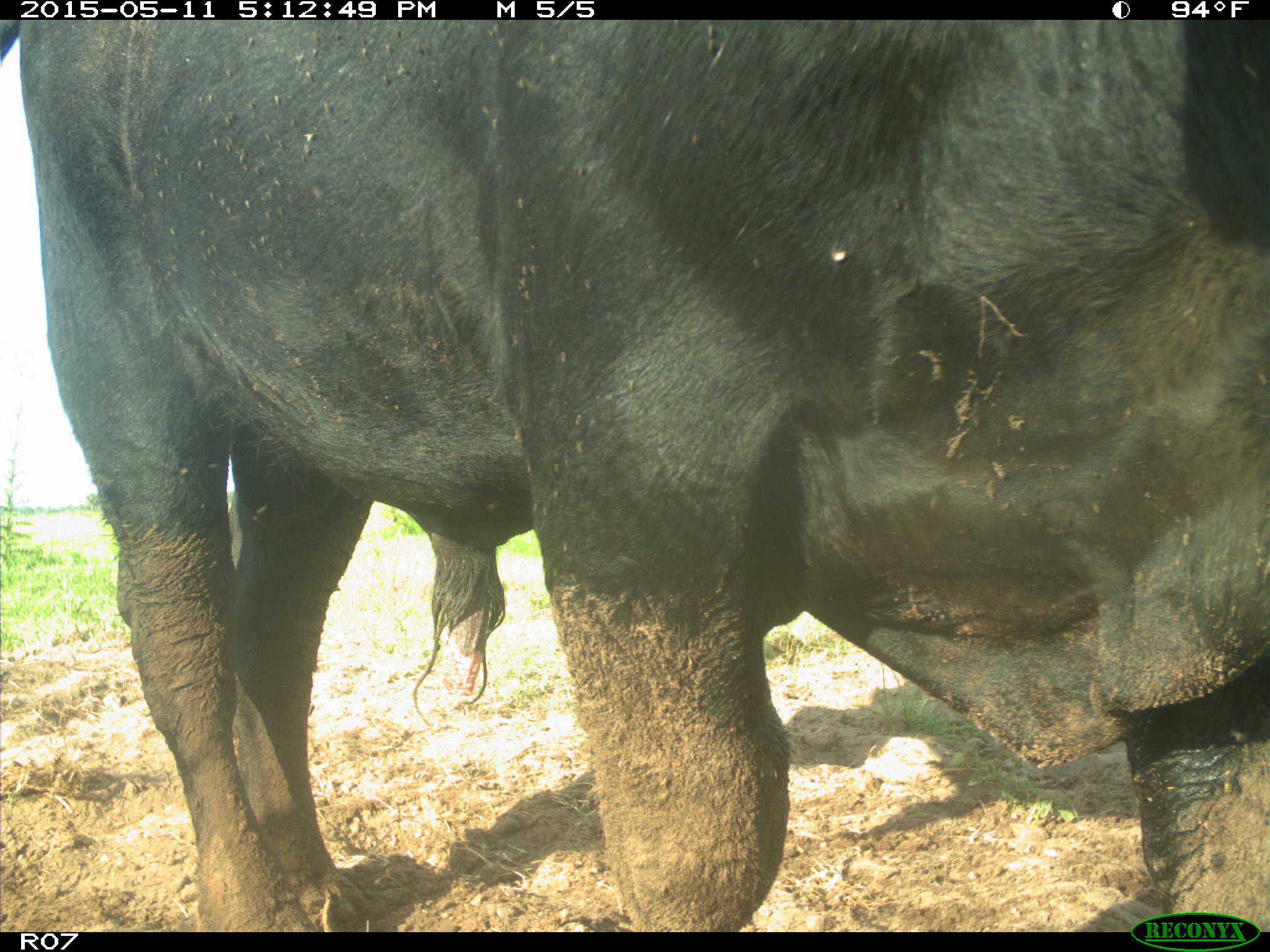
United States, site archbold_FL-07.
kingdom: Animalia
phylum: Chordata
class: Mammalia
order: Artiodactyla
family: Bovidae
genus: Bos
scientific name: Bos taurus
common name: domestic cow